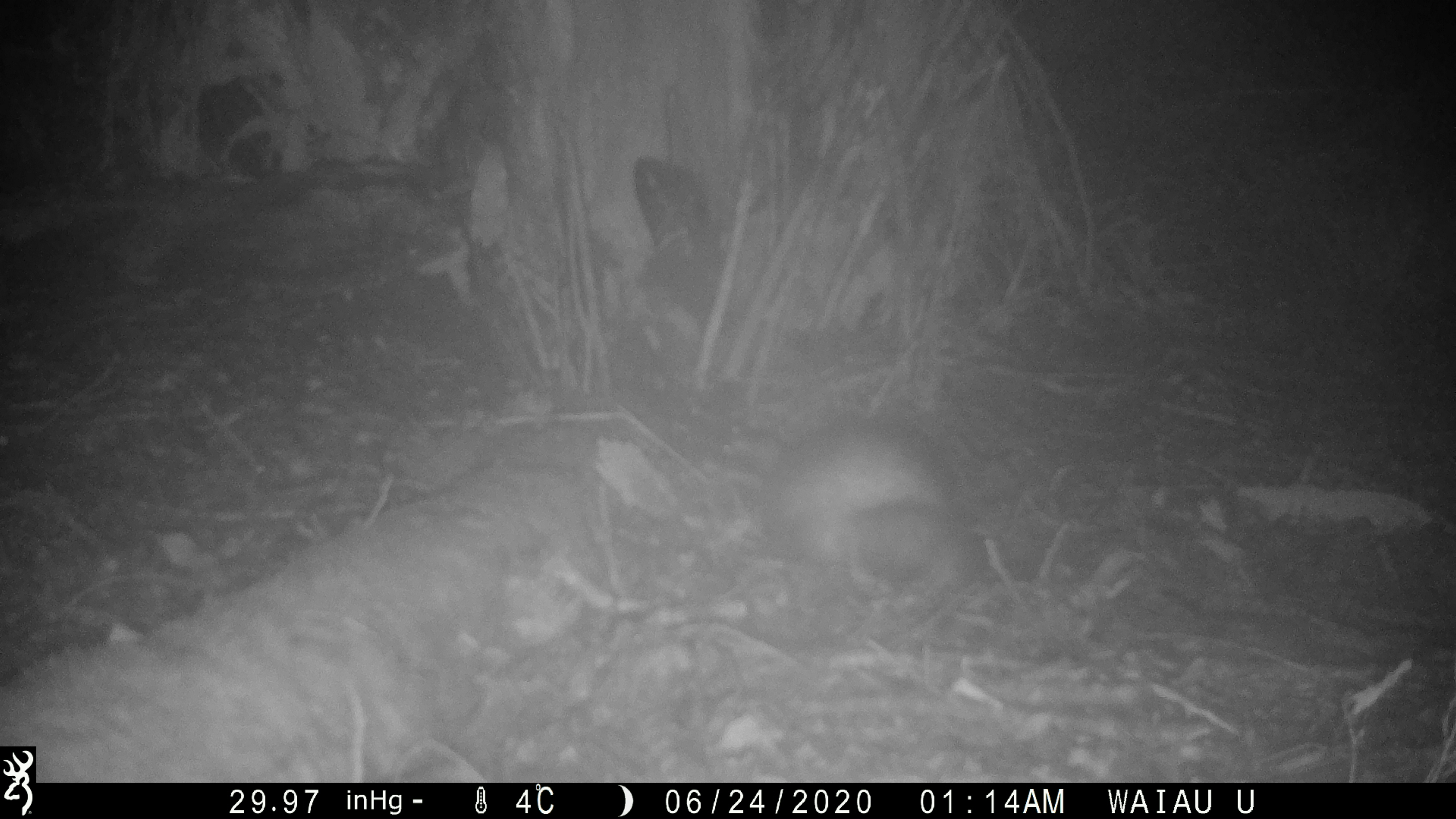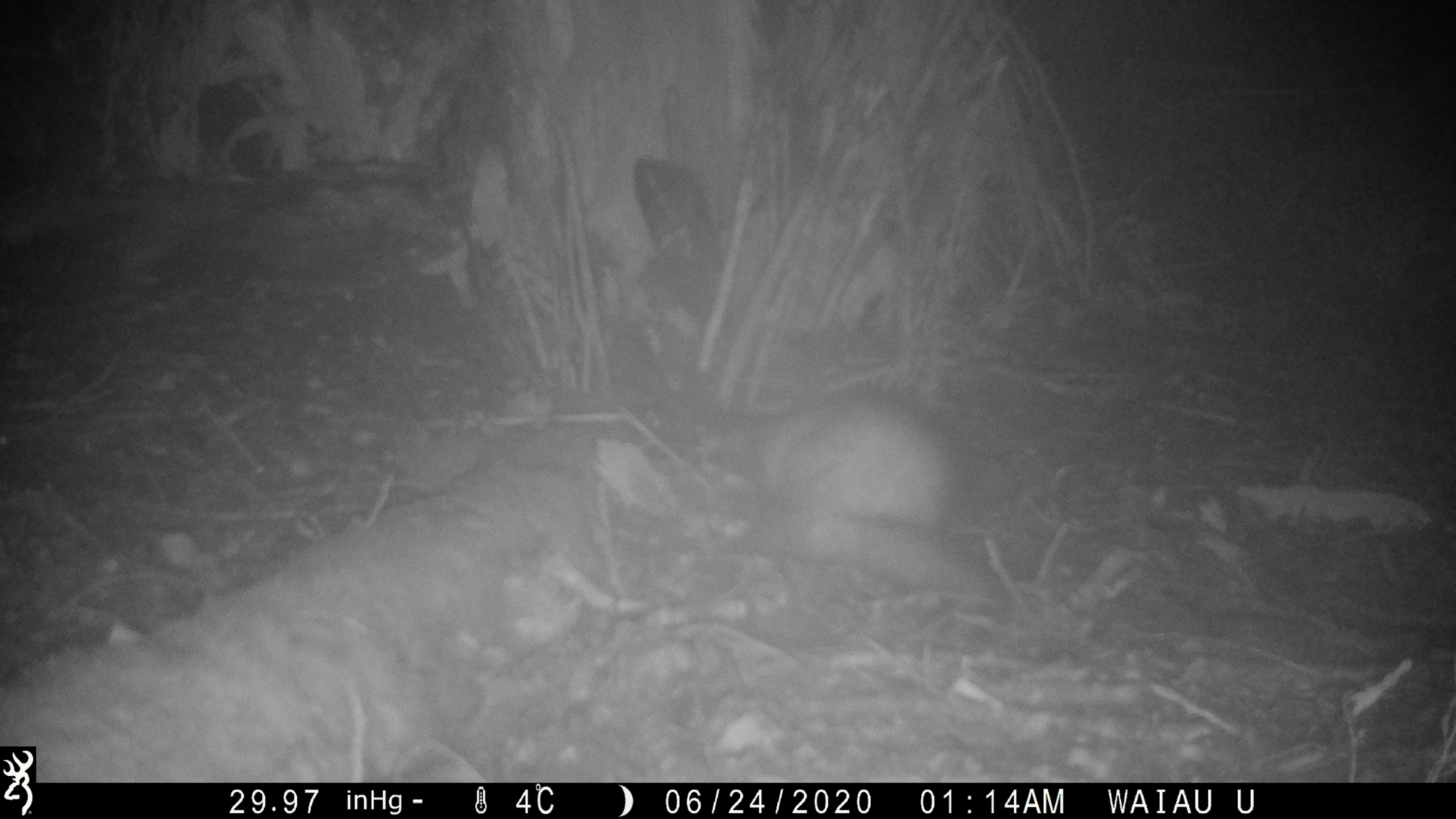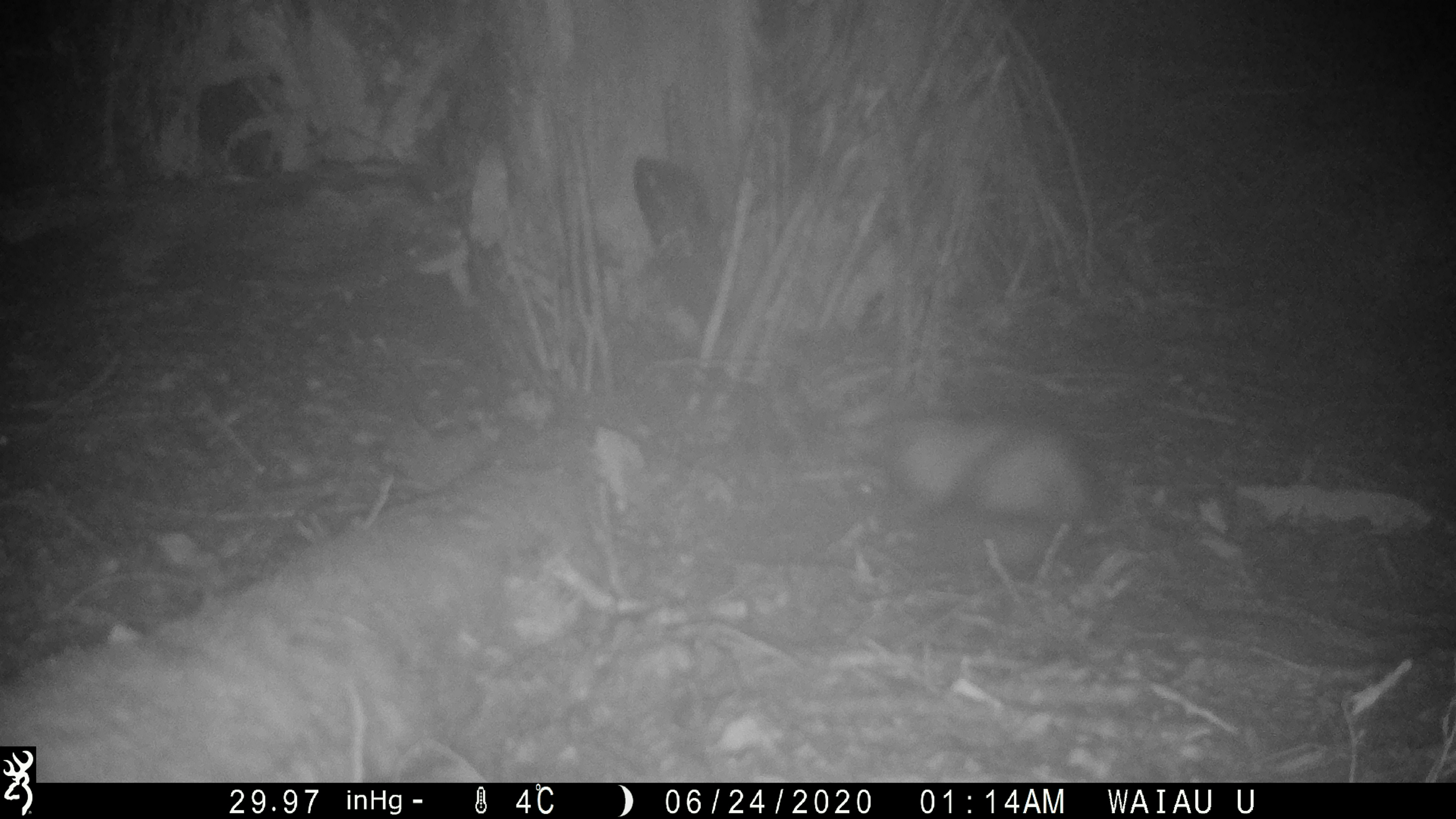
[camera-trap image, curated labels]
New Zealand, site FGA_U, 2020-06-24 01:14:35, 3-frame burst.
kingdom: Animalia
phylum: Chordata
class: Mammalia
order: Carnivora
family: Mustelidae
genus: Mustela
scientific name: Mustela furo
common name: ferret